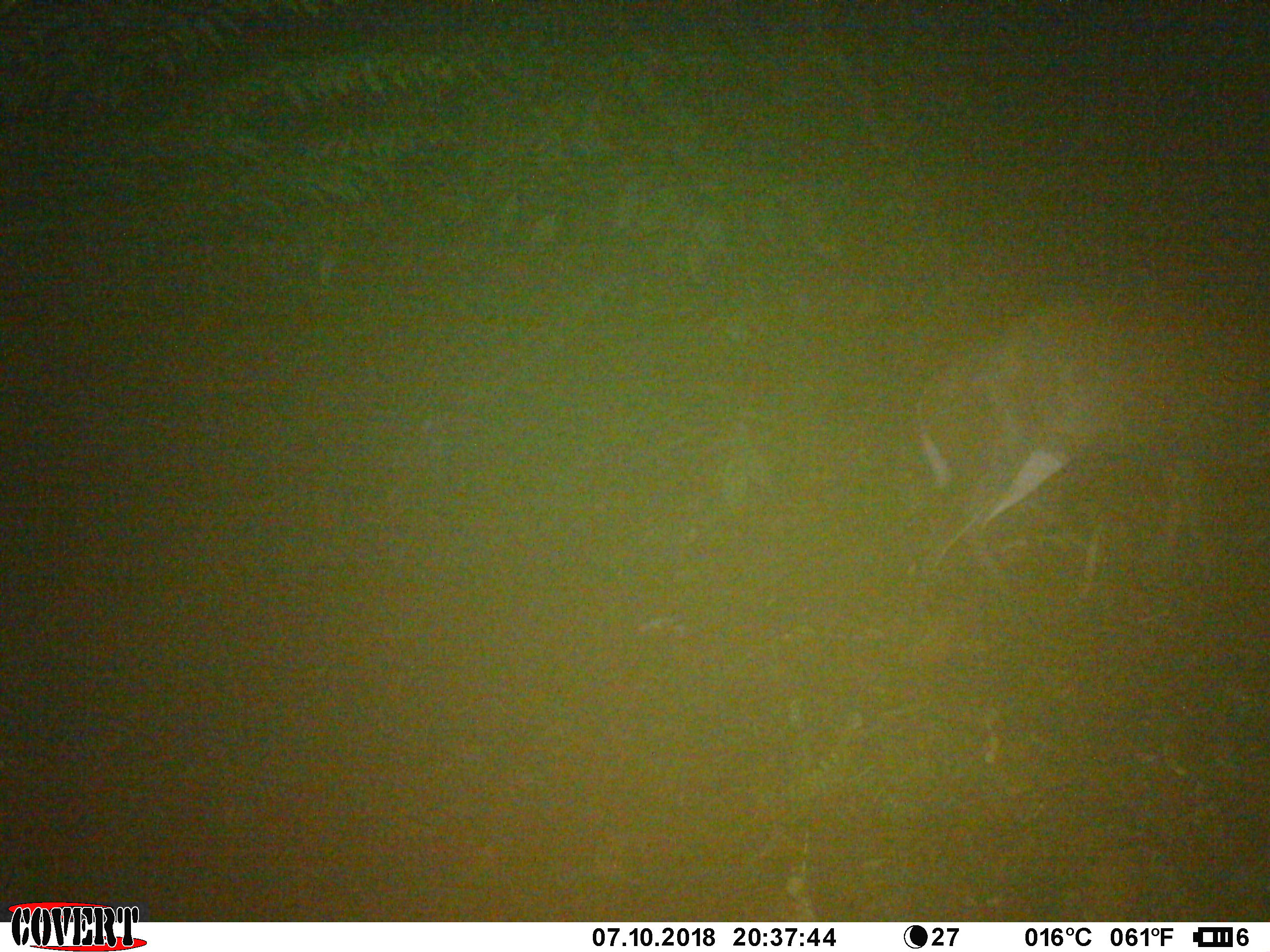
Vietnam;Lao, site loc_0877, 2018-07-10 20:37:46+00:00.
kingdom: Animalia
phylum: Chordata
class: Mammalia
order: Artiodactyla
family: Cervidae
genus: Muntiacus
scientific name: Muntiacus rooseveltorum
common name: roosevelt's muntjac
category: roosevelts muntjac group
Roosevelts muntjac group (roosevelt's muntjac) (Muntiacus rooseveltorum). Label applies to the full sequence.